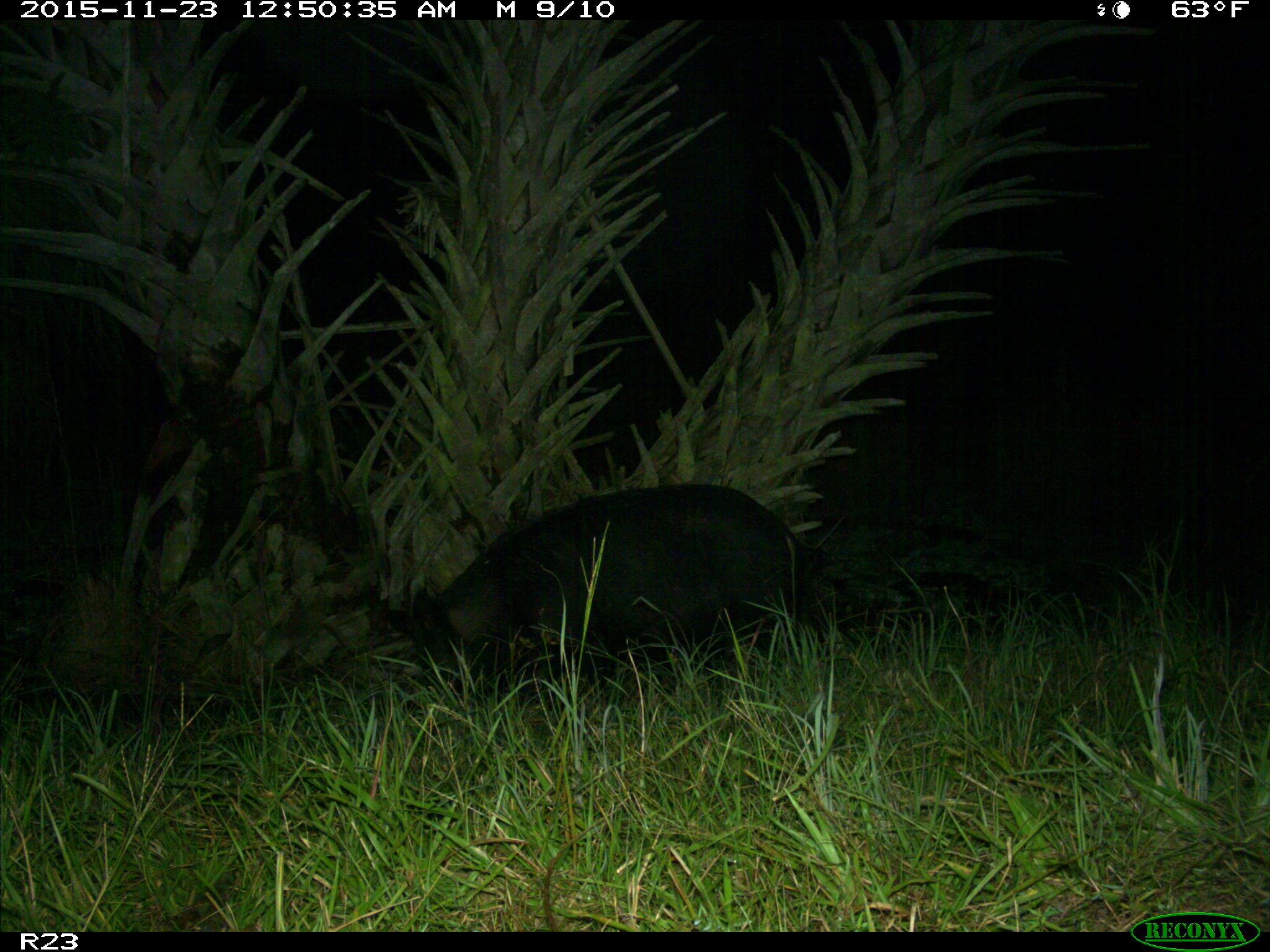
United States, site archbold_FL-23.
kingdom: Animalia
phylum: Chordata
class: Mammalia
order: Artiodactyla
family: Suidae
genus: Sus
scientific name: Sus scrofa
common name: wild boar